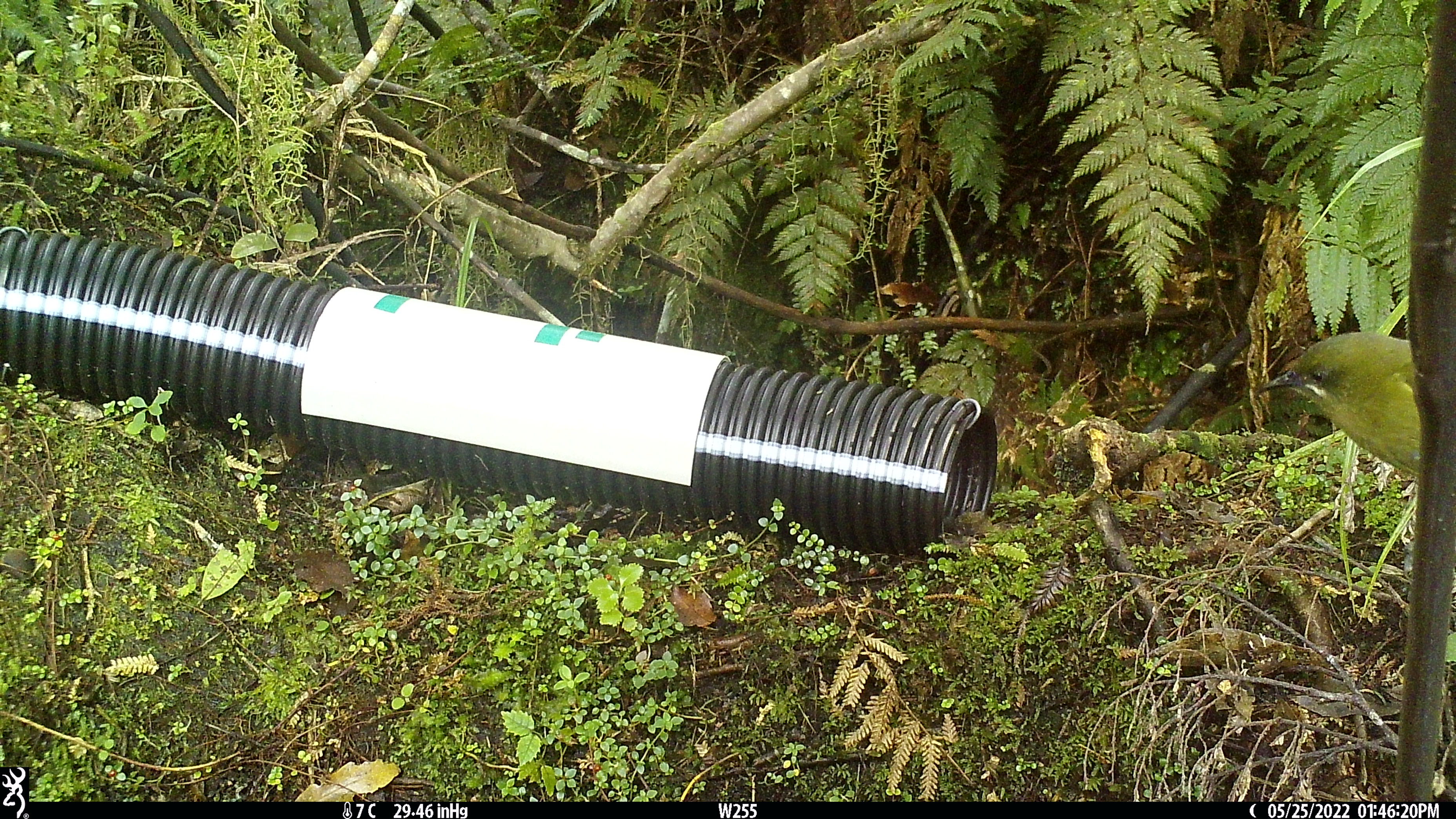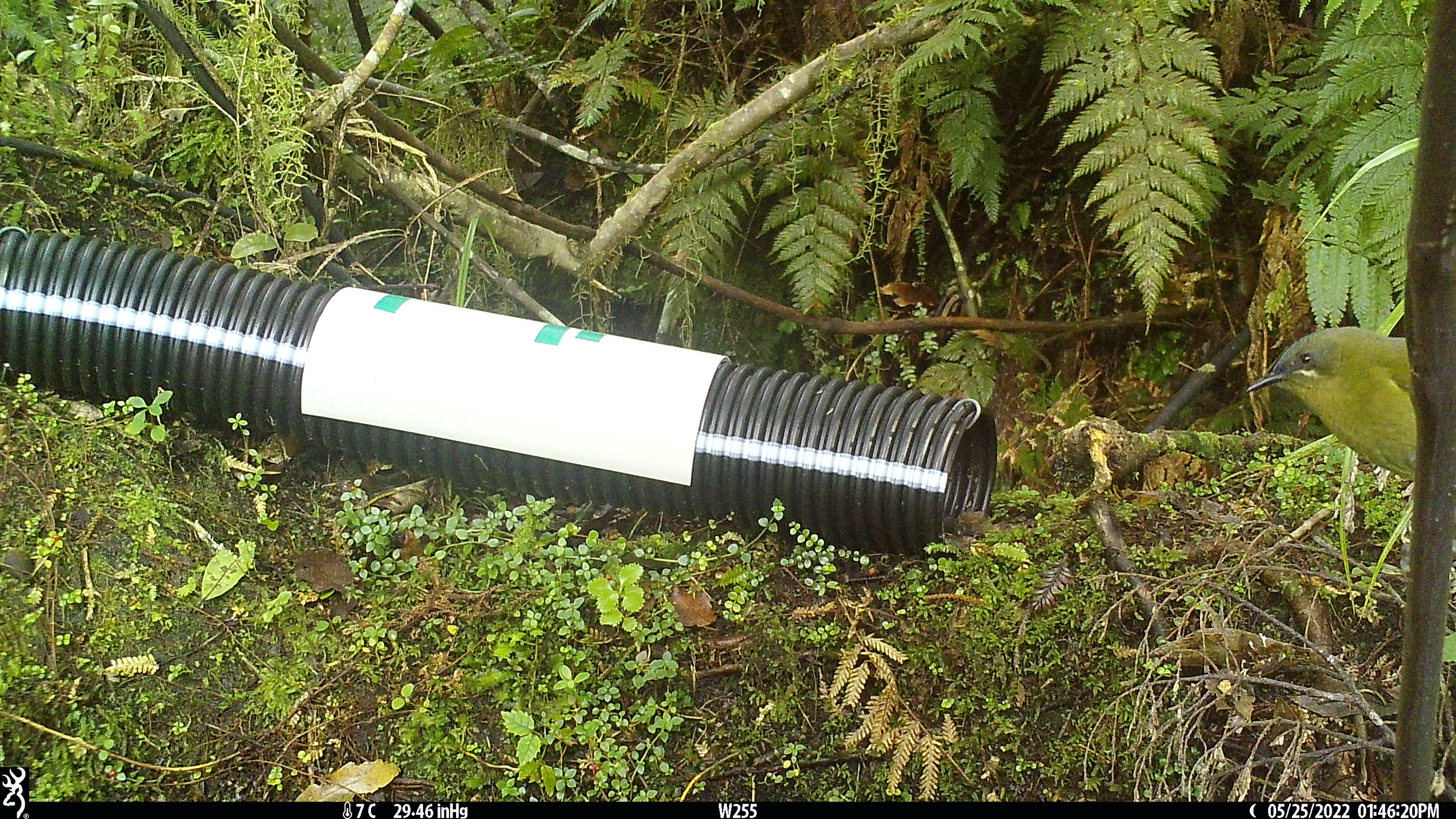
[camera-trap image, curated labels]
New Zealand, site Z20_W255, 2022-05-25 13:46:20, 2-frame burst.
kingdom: Animalia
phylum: Chordata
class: Aves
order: Passeriformes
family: Meliphagidae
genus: Anthornis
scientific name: Anthornis melanura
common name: new zealand bellbird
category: bellbird